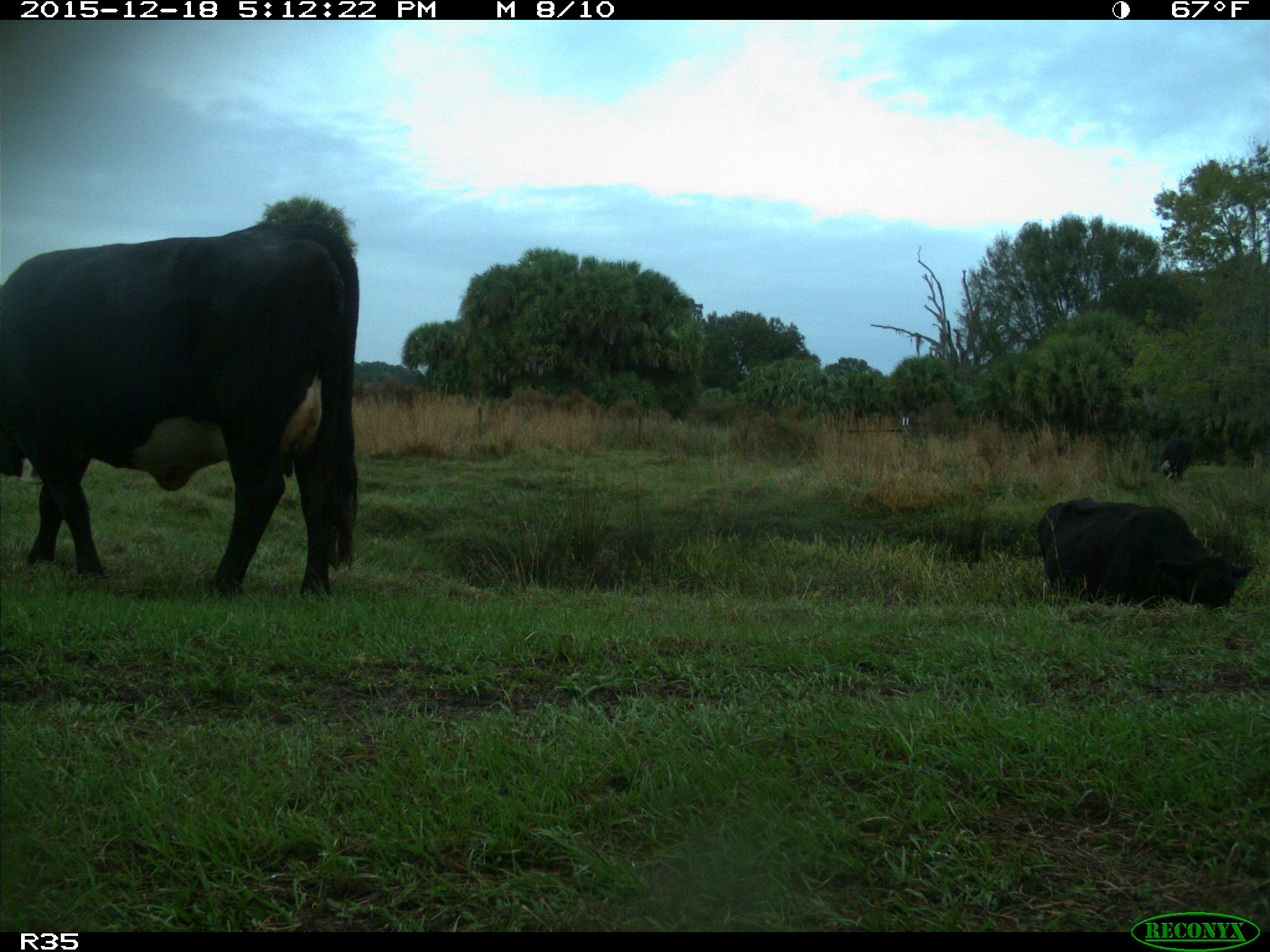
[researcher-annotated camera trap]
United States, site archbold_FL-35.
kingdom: Animalia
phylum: Chordata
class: Mammalia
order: Artiodactyla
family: Bovidae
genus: Bos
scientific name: Bos taurus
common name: domestic cow